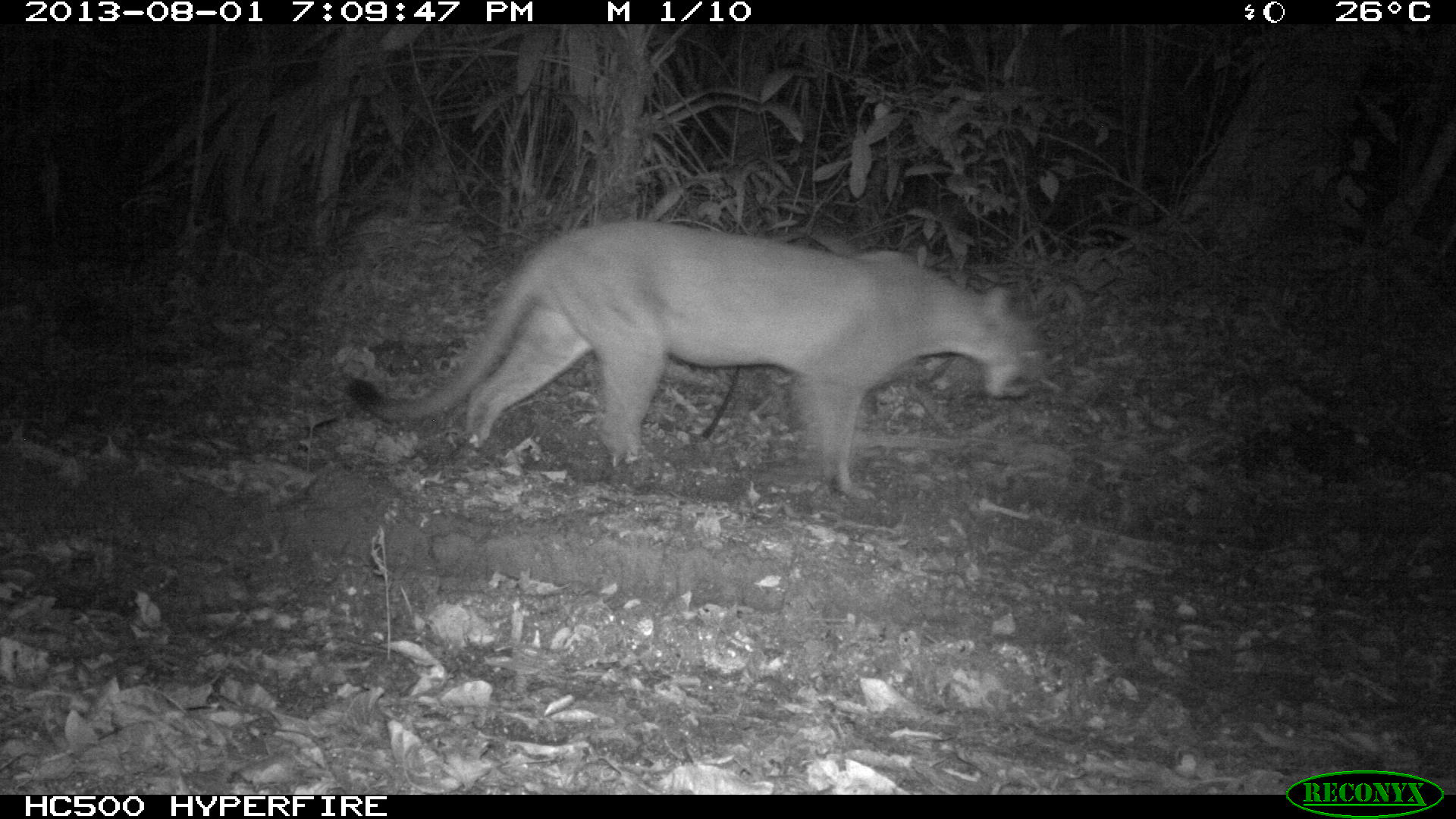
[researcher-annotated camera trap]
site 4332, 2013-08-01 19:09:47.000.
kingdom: Animalia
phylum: Chordata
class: Mammalia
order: Carnivora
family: Felidae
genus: Puma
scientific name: Puma concolor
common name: mountain lion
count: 1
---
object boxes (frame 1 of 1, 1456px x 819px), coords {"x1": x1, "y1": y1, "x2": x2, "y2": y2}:
puma concolor: {"x1": 344, "y1": 218, "x2": 1041, "y2": 499}